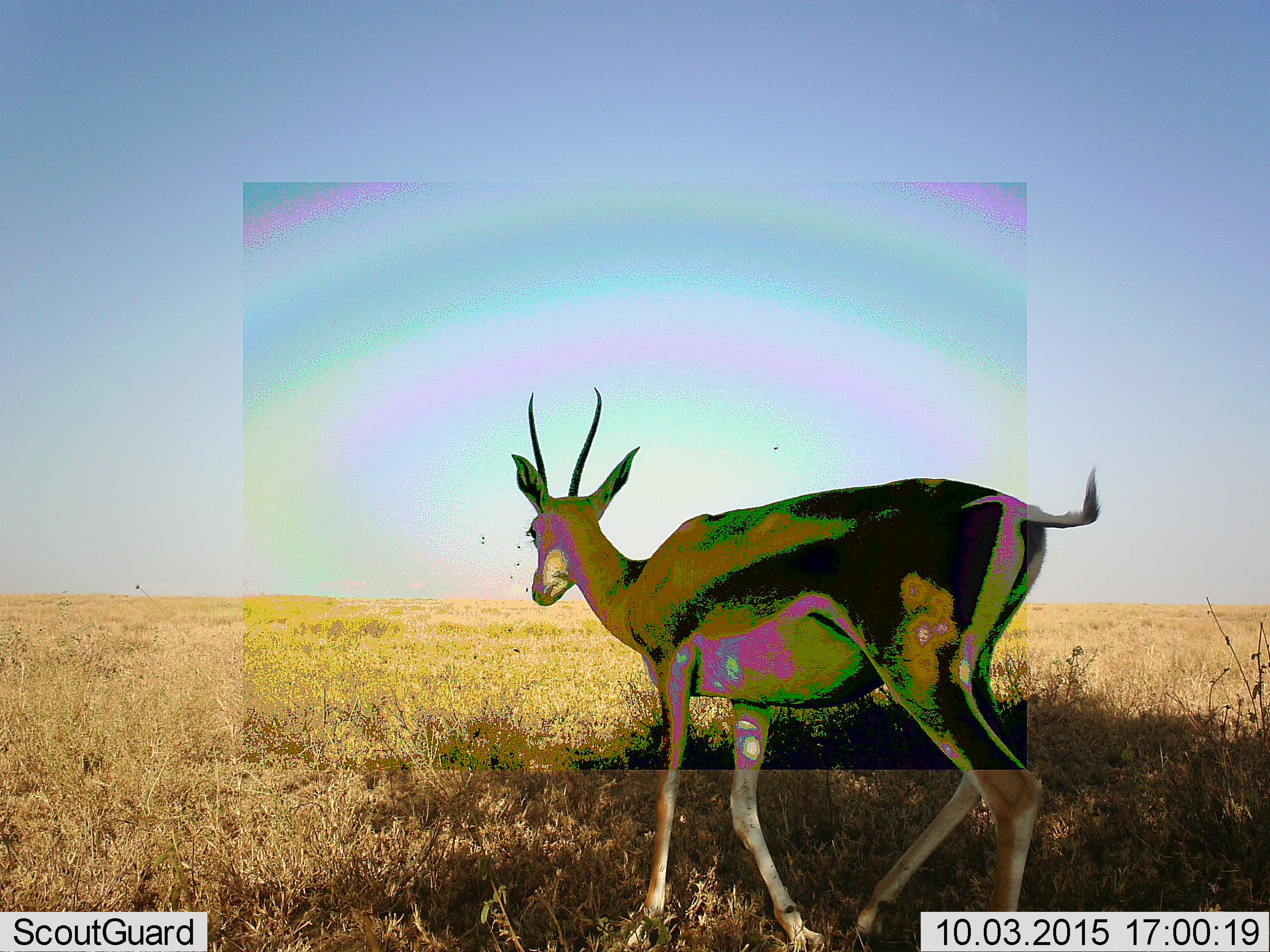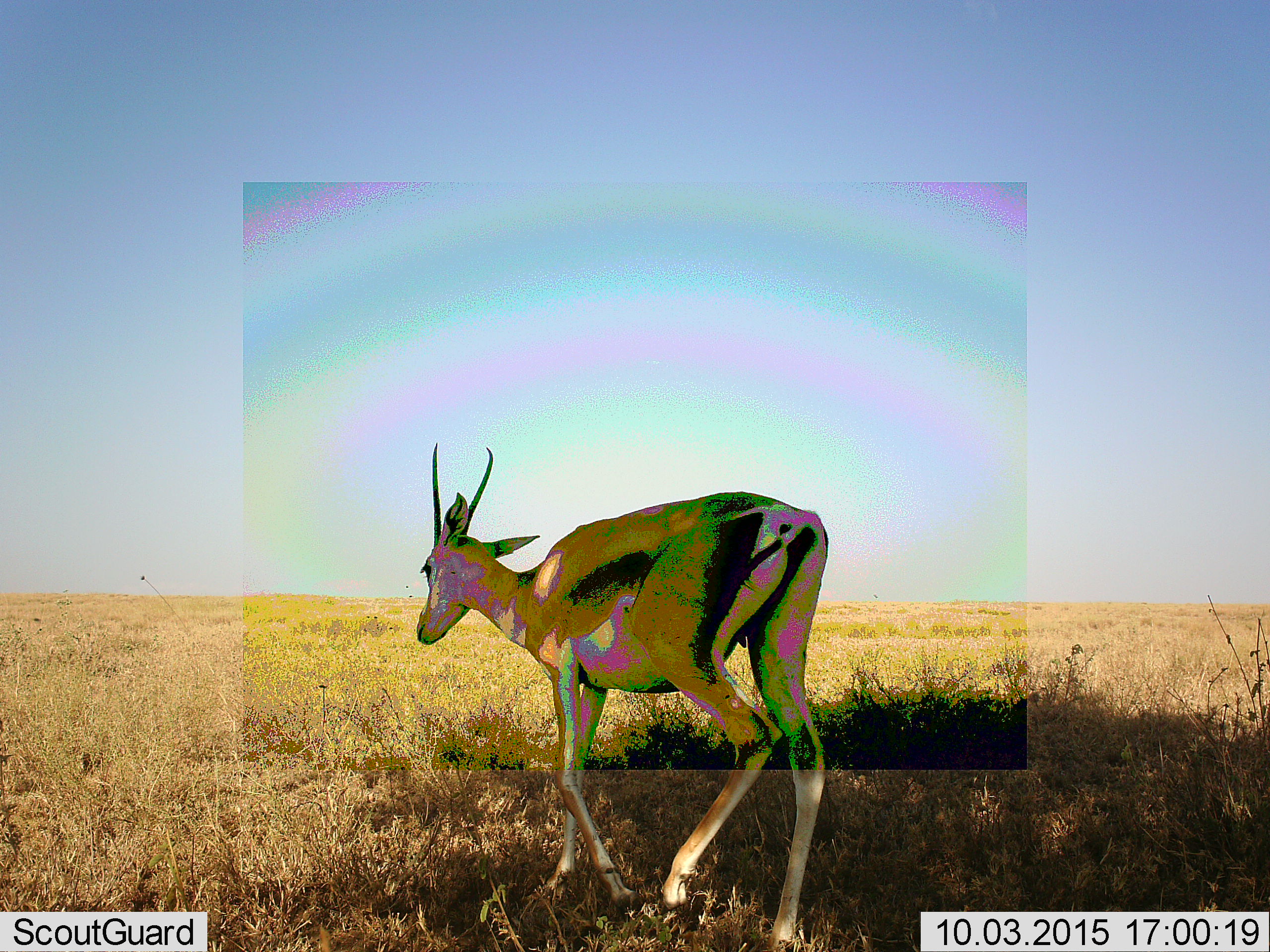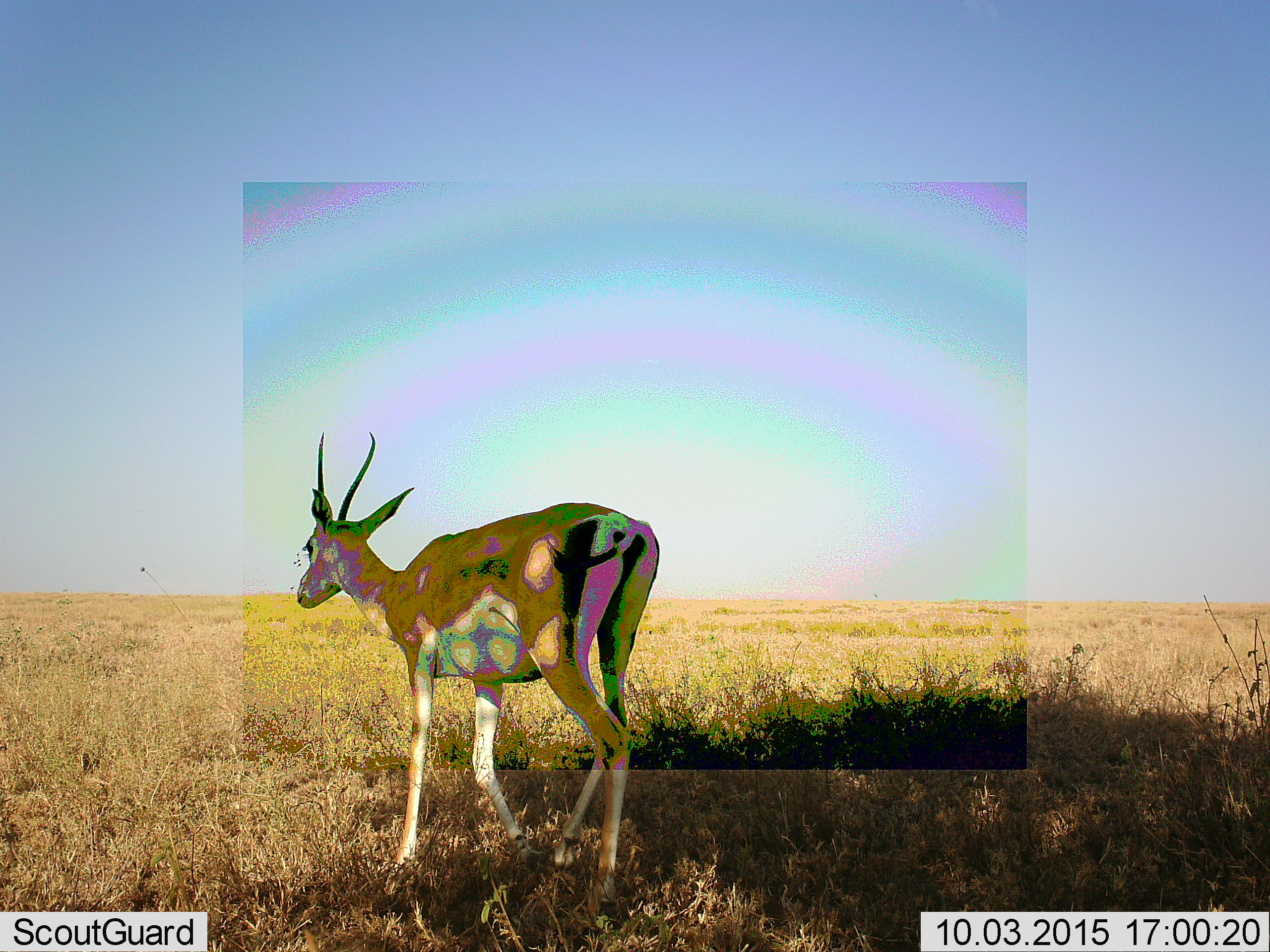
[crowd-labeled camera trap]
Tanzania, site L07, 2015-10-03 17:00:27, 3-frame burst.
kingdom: Animalia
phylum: Chordata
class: Mammalia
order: Artiodactyla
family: Bovidae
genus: Eudorcas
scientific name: Eudorcas thomsonii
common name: thomson's gazelle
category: gazellethomsons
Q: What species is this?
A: Gazellethomsons (thomson's gazelle) (Eudorcas thomsonii).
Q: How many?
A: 1.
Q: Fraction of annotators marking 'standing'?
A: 14%.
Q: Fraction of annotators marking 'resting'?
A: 0%.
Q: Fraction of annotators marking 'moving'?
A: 86%.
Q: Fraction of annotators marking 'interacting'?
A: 0%.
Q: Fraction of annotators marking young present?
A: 0%.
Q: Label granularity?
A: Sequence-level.